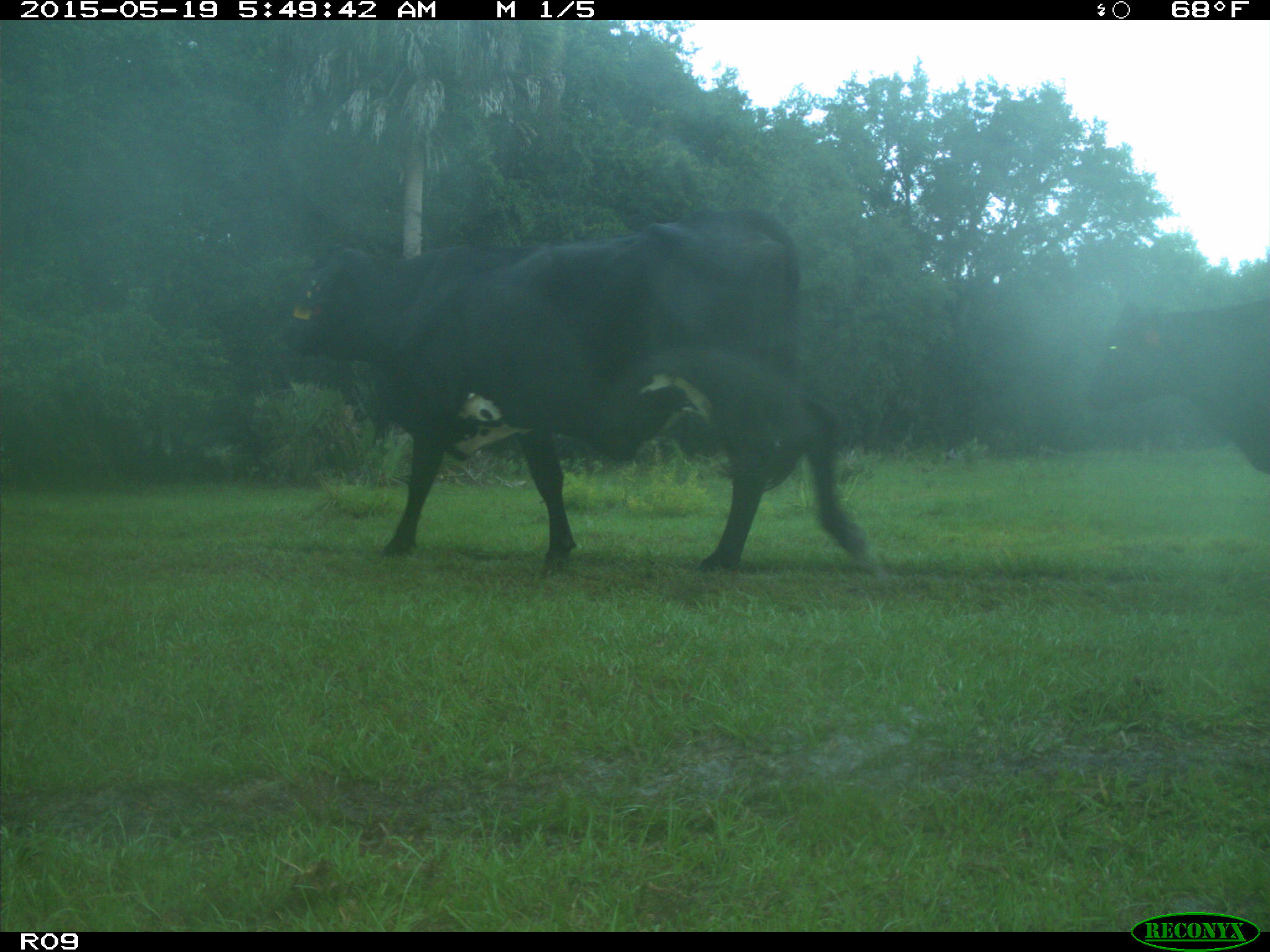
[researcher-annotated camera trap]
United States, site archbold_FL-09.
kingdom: Animalia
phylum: Chordata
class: Mammalia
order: Artiodactyla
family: Bovidae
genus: Bos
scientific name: Bos taurus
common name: domestic cow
Bos taurus (domestic cow).